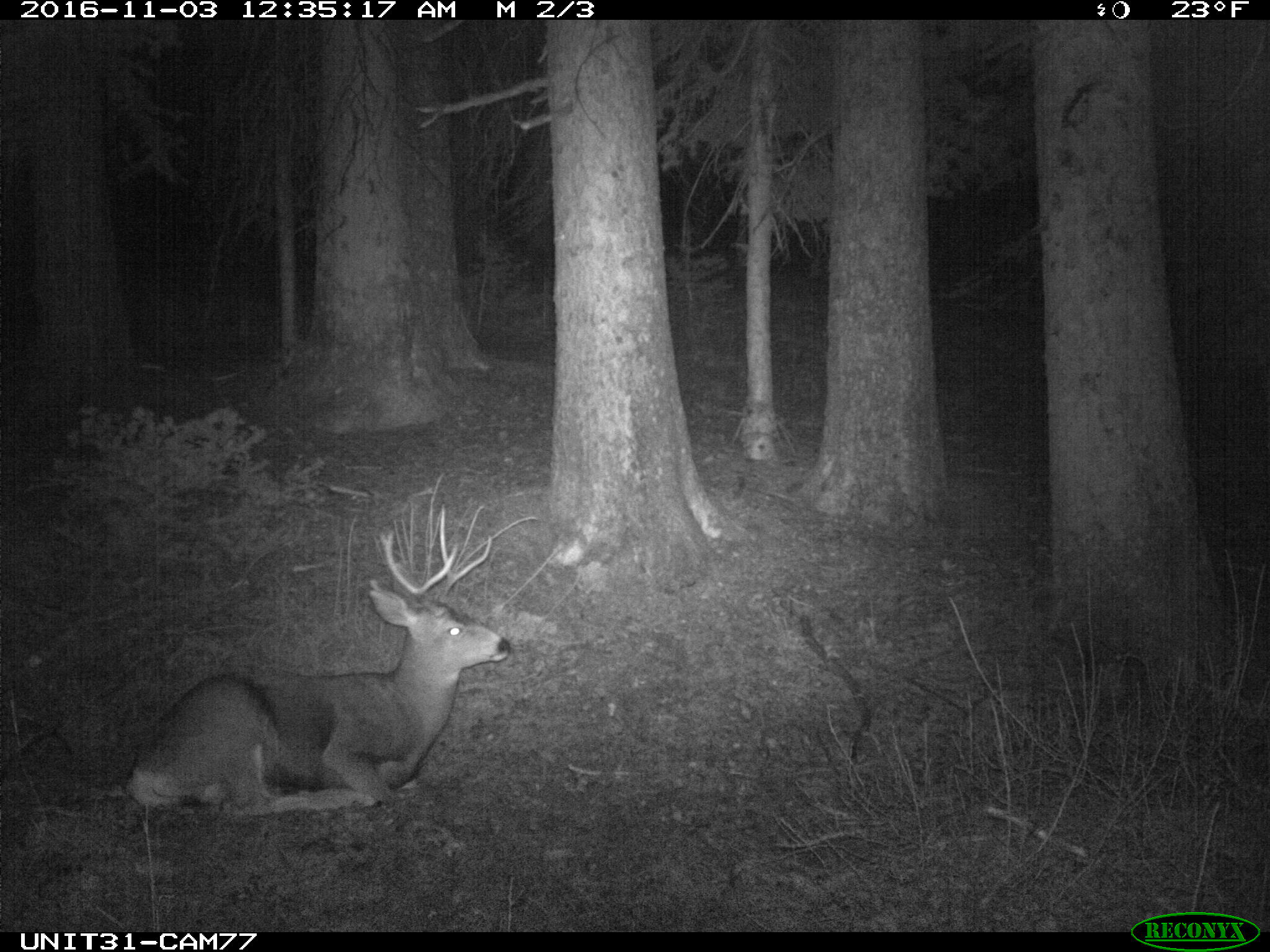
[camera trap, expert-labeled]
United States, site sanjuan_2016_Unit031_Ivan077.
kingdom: Animalia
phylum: Chordata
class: Mammalia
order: Artiodactyla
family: Cervidae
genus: Odocoileus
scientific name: Odocoileus hemionus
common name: mule deer